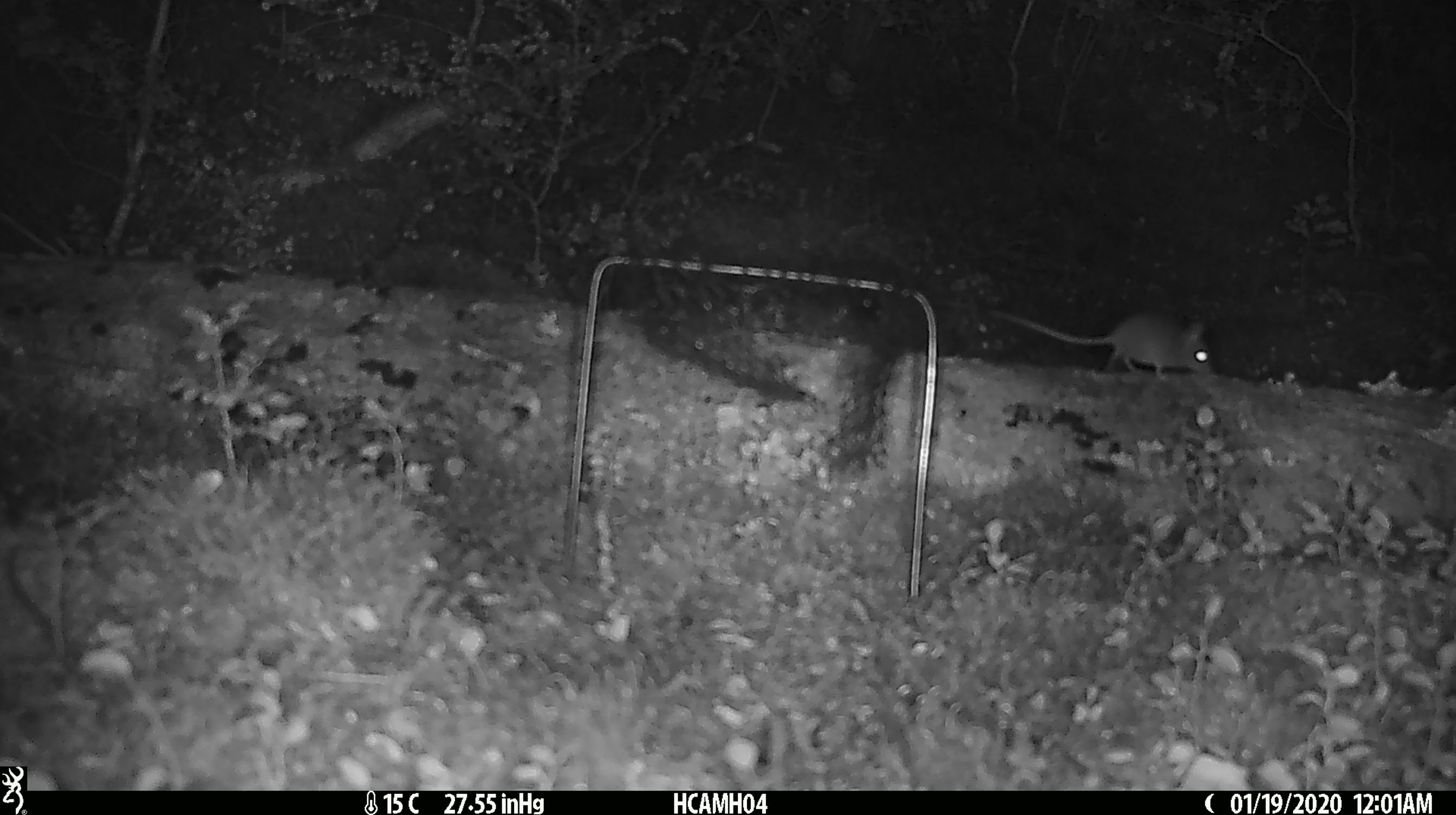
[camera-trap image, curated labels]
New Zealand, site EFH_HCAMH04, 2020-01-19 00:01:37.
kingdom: Animalia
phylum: Chordata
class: Mammalia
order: Rodentia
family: Muridae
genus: Mus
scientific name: Mus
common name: mouse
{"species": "mouse (Mus)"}